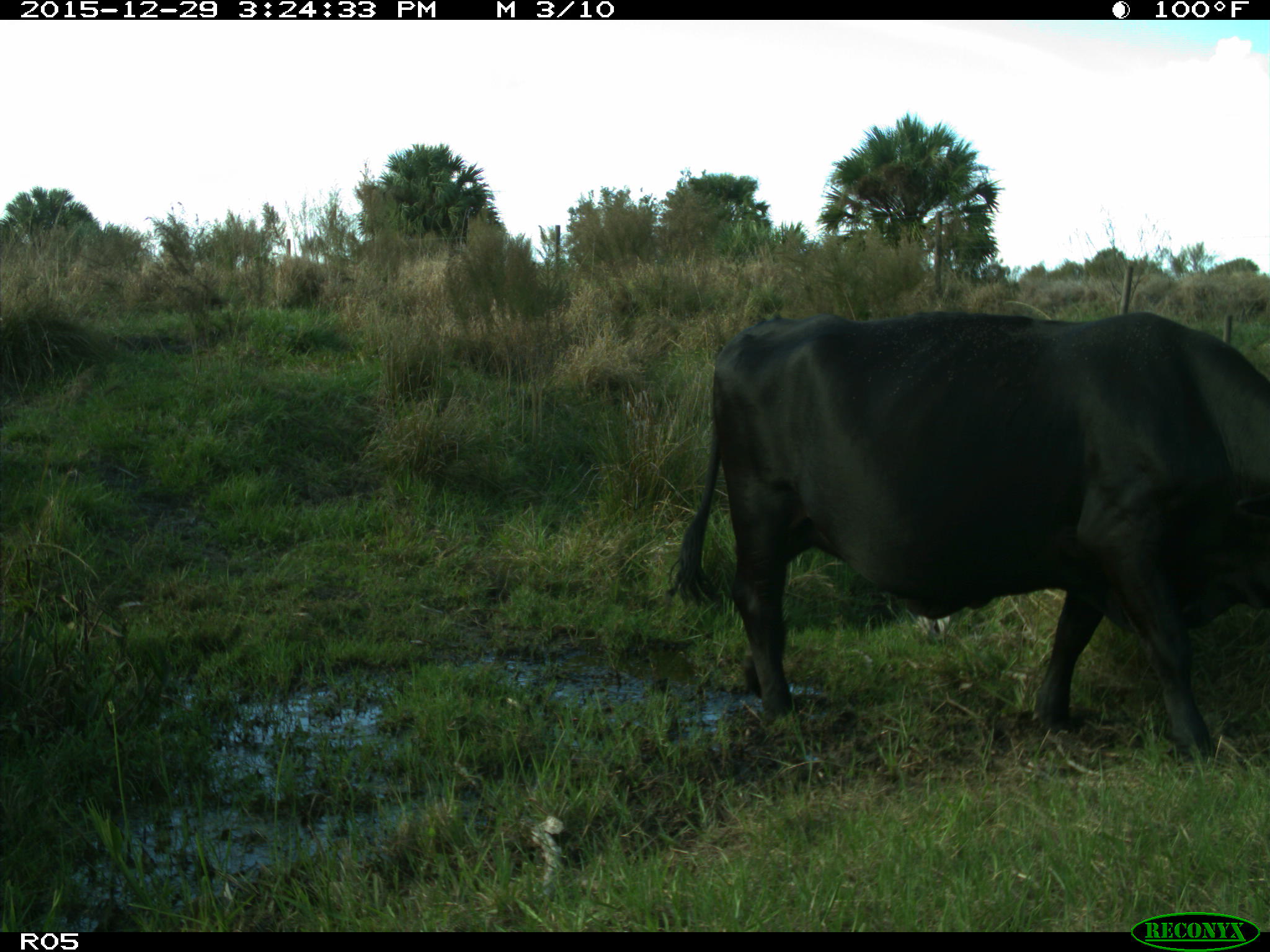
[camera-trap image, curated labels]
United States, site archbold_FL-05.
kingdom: Animalia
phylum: Chordata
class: Mammalia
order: Artiodactyla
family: Bovidae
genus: Bos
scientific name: Bos taurus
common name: domestic cow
Bos taurus (domestic cow).